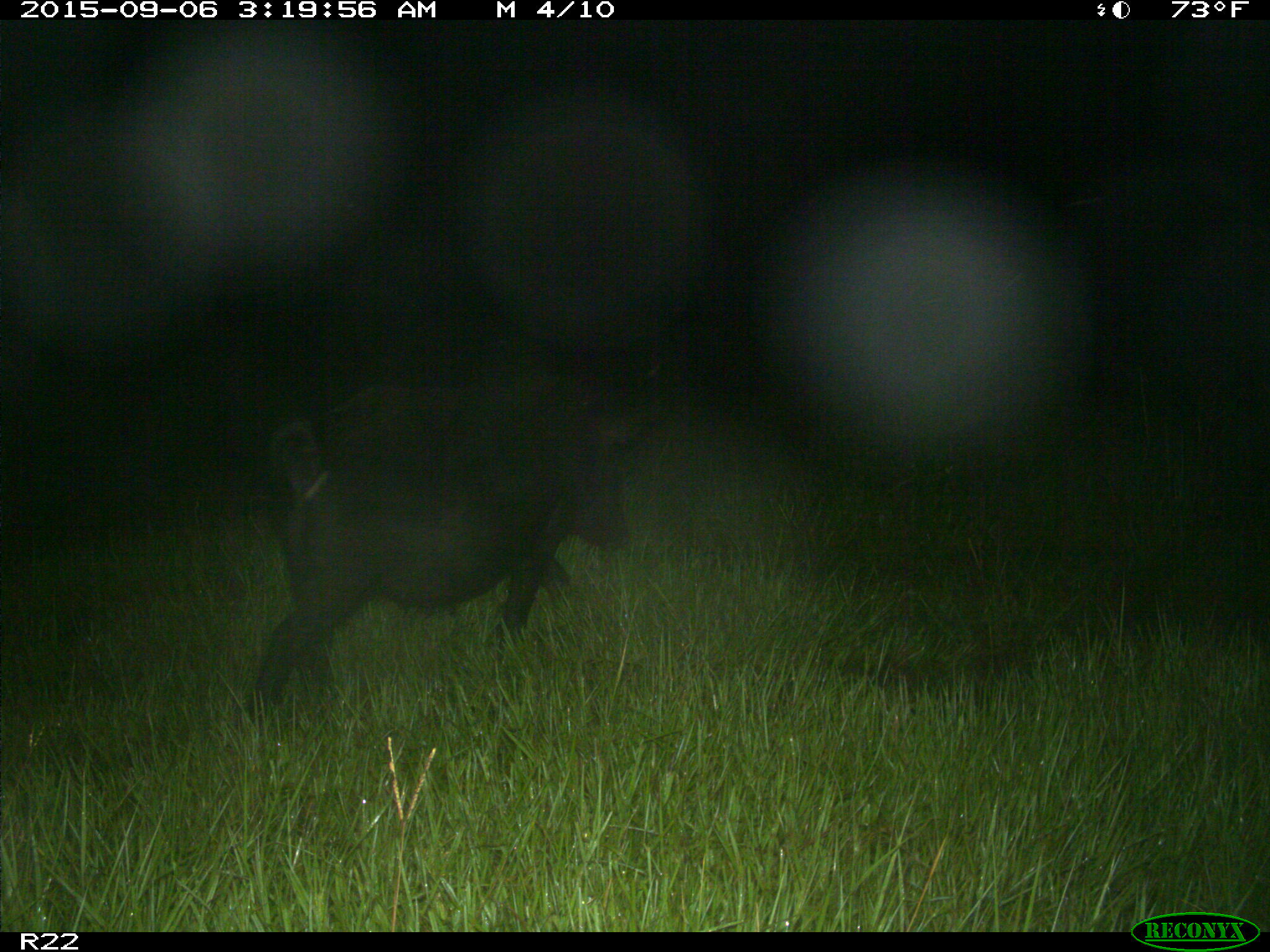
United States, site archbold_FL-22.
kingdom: Animalia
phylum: Chordata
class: Mammalia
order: Artiodactyla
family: Suidae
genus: Sus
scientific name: Sus scrofa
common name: wild boar